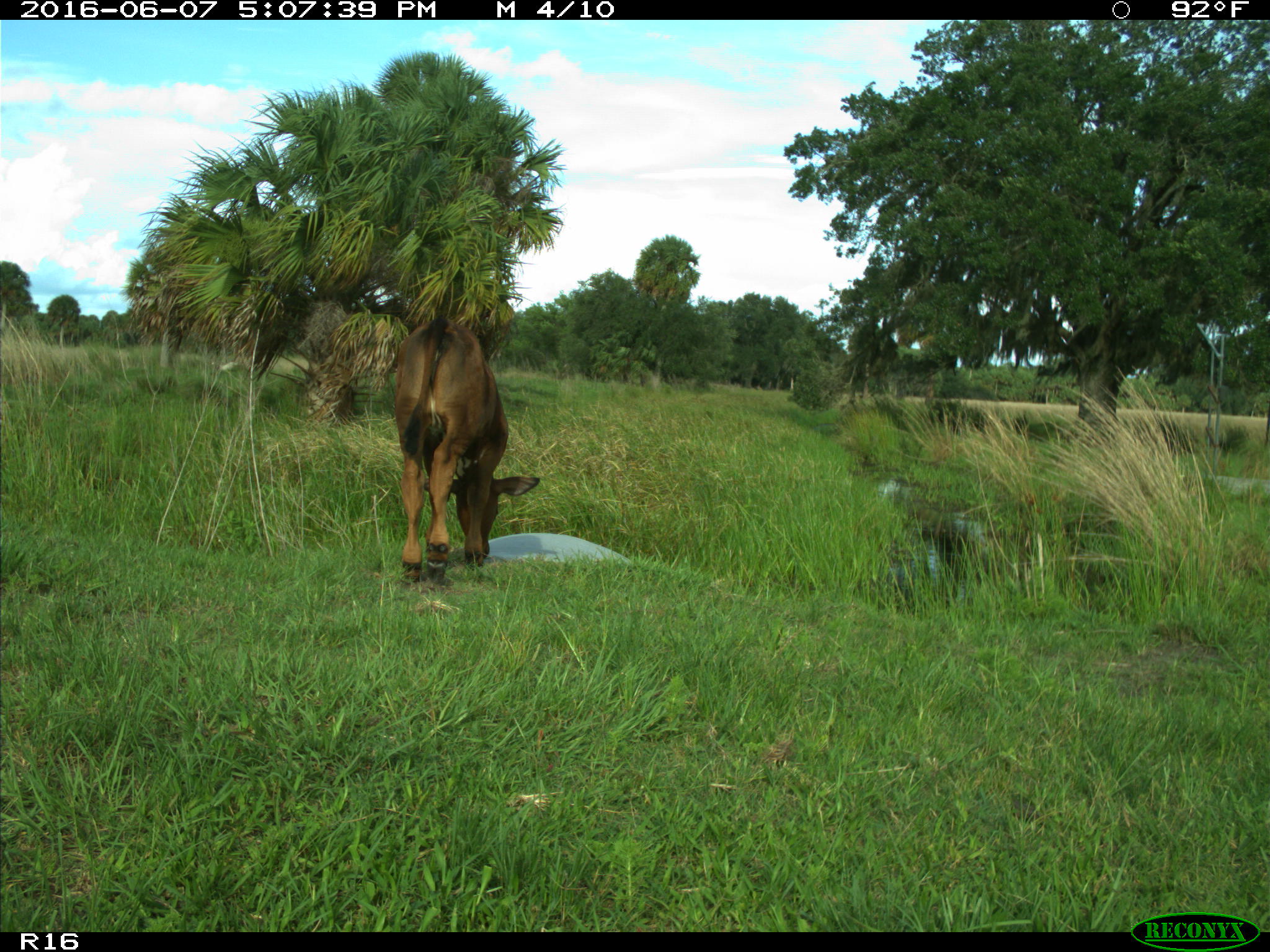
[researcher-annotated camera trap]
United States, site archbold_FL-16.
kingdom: Animalia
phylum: Chordata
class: Mammalia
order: Artiodactyla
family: Bovidae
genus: Bos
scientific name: Bos taurus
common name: domestic cow